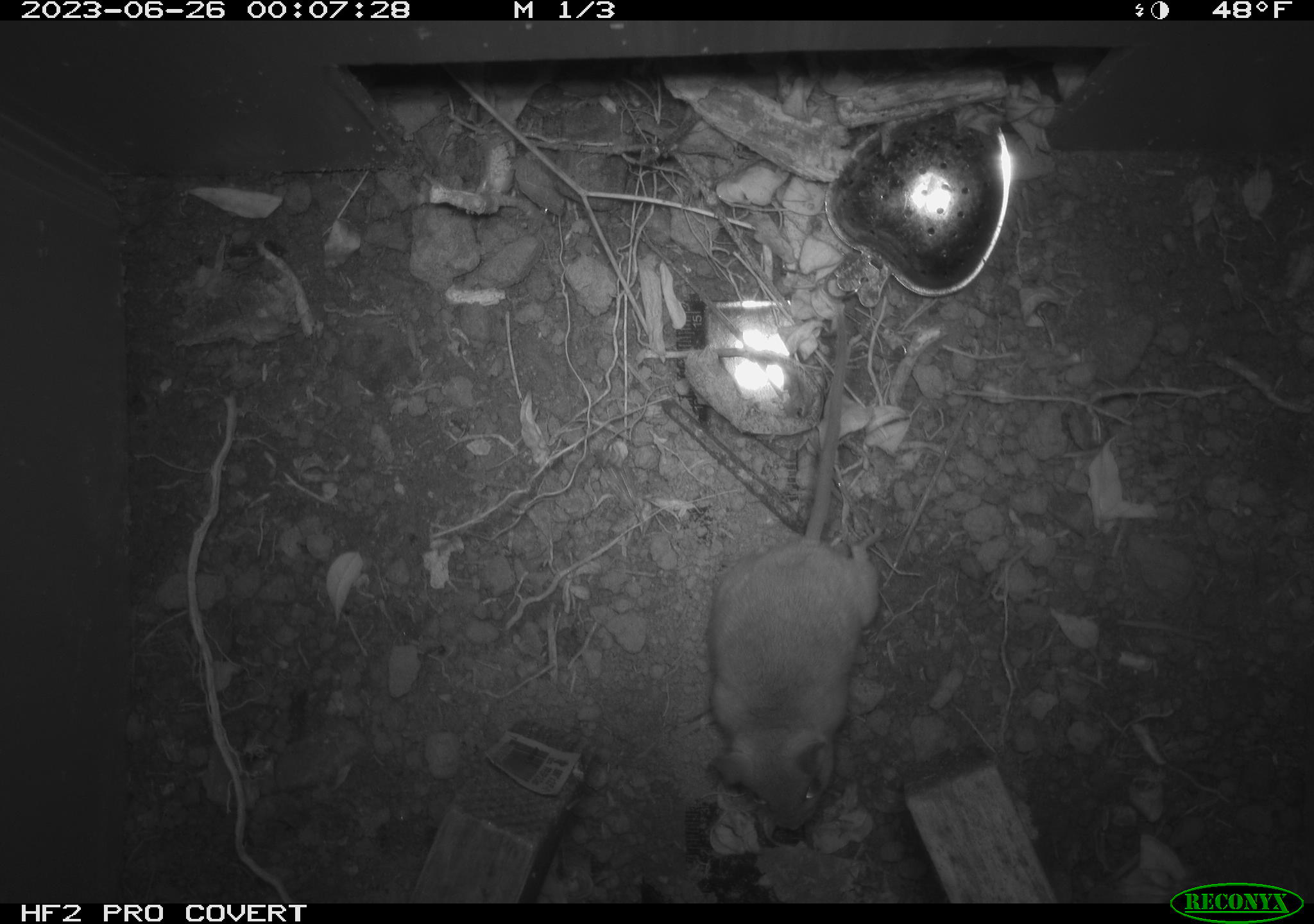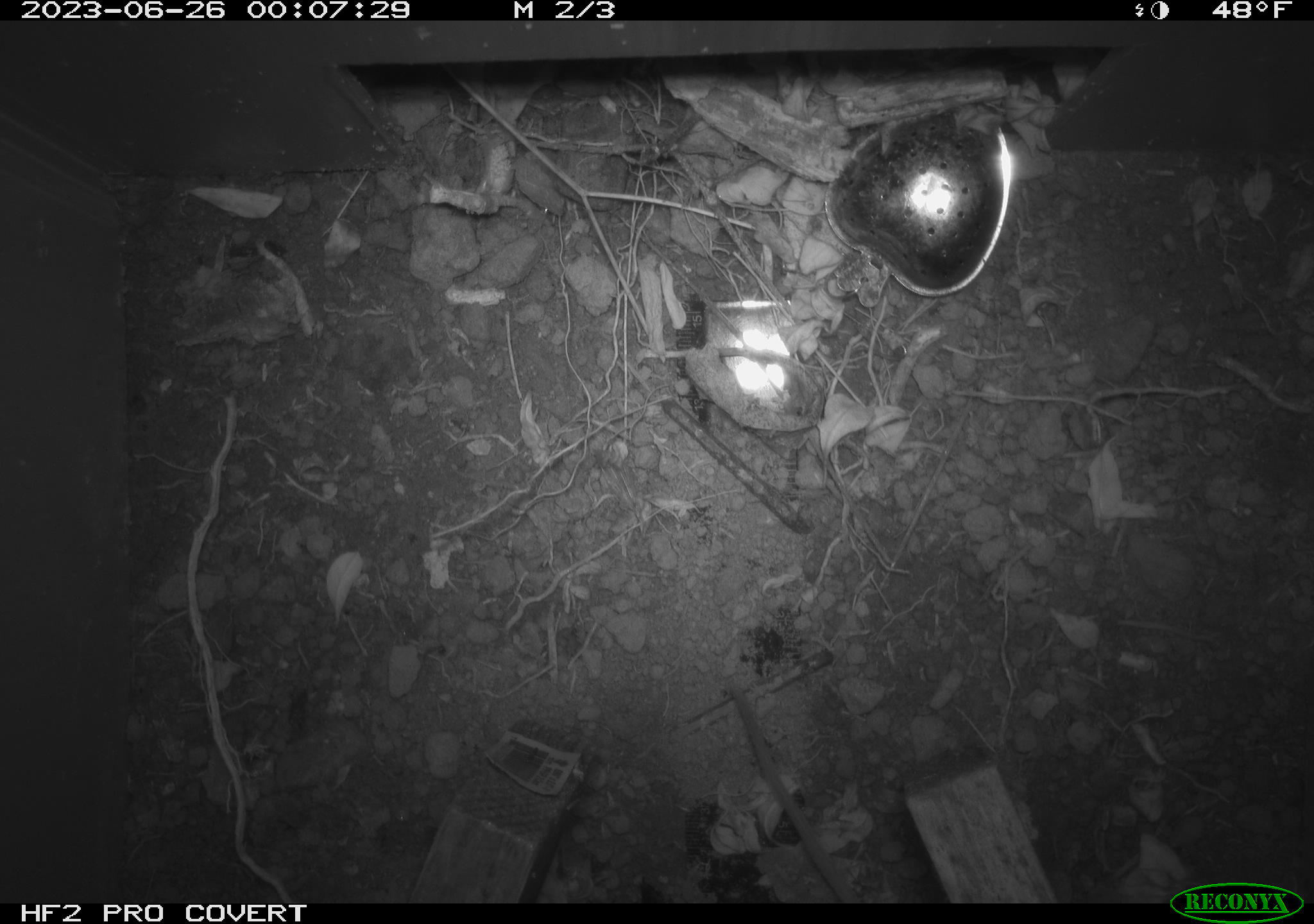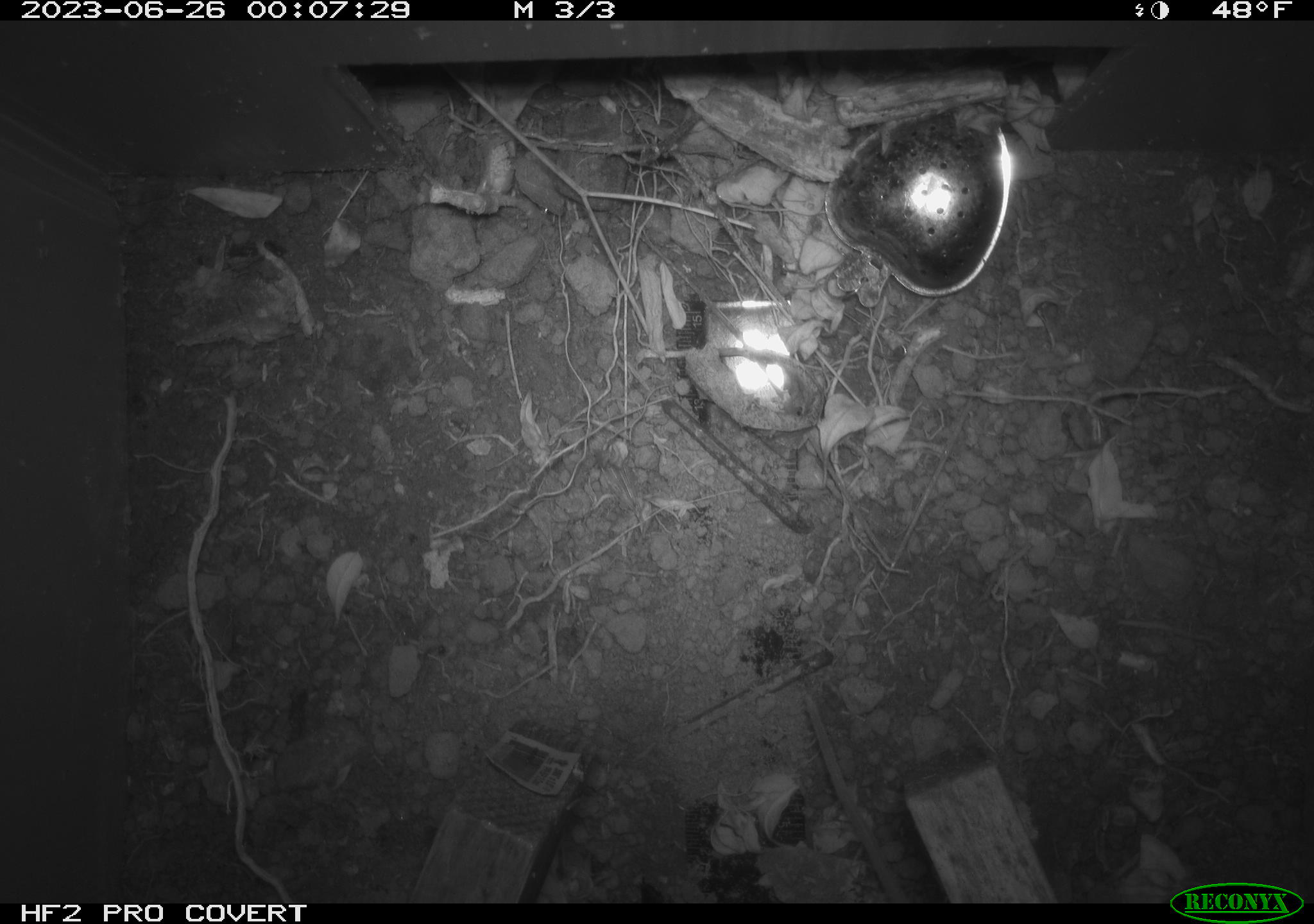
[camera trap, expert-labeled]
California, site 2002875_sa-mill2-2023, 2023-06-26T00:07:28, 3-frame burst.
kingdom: Animalia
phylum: Chordata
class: Mammalia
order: Rodentia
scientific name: Rodentia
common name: mouse species